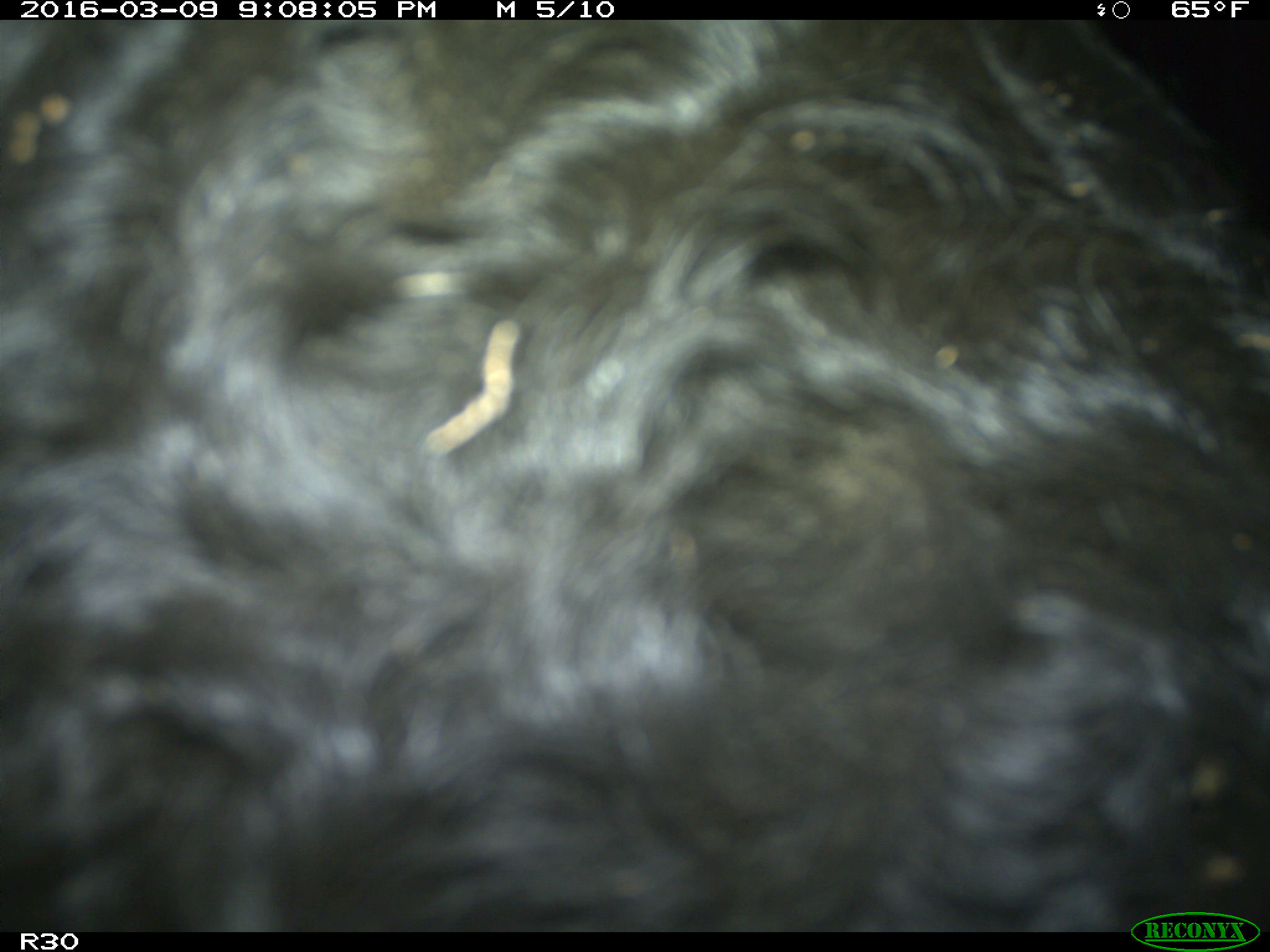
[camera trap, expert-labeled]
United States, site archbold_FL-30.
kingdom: Animalia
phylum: Chordata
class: Mammalia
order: Artiodactyla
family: Bovidae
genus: Bos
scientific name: Bos taurus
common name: domestic cow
Bos taurus (domestic cow).